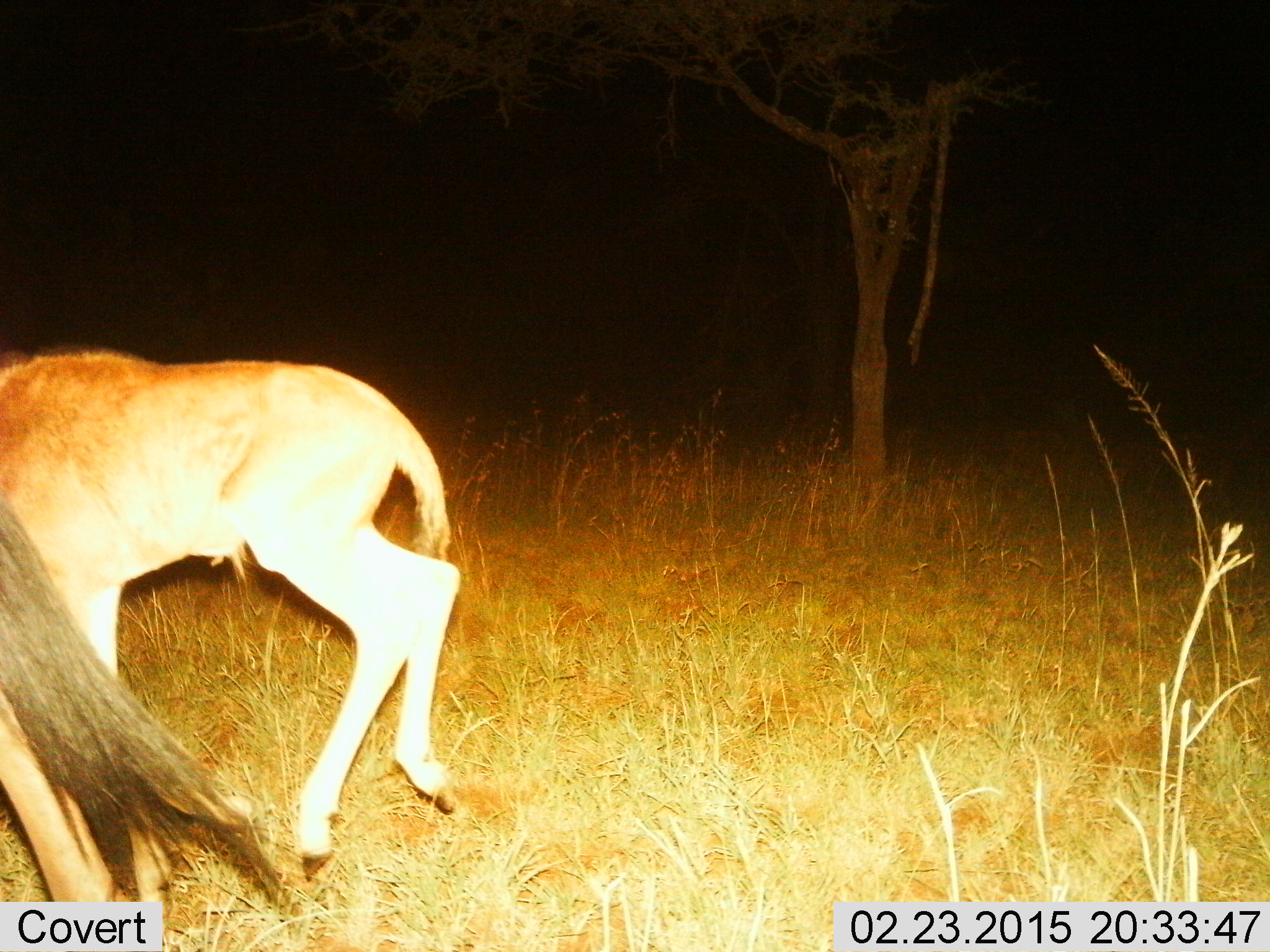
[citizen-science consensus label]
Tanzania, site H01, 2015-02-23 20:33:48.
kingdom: Animalia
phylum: Chordata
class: Mammalia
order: Artiodactyla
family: Bovidae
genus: Connochaetes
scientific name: Connochaetes taurinus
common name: blue wildebeest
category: wildebeest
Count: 2.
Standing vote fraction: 50%.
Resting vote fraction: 0%.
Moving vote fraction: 70%.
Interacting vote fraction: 0%.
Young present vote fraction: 90%.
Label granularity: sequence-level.